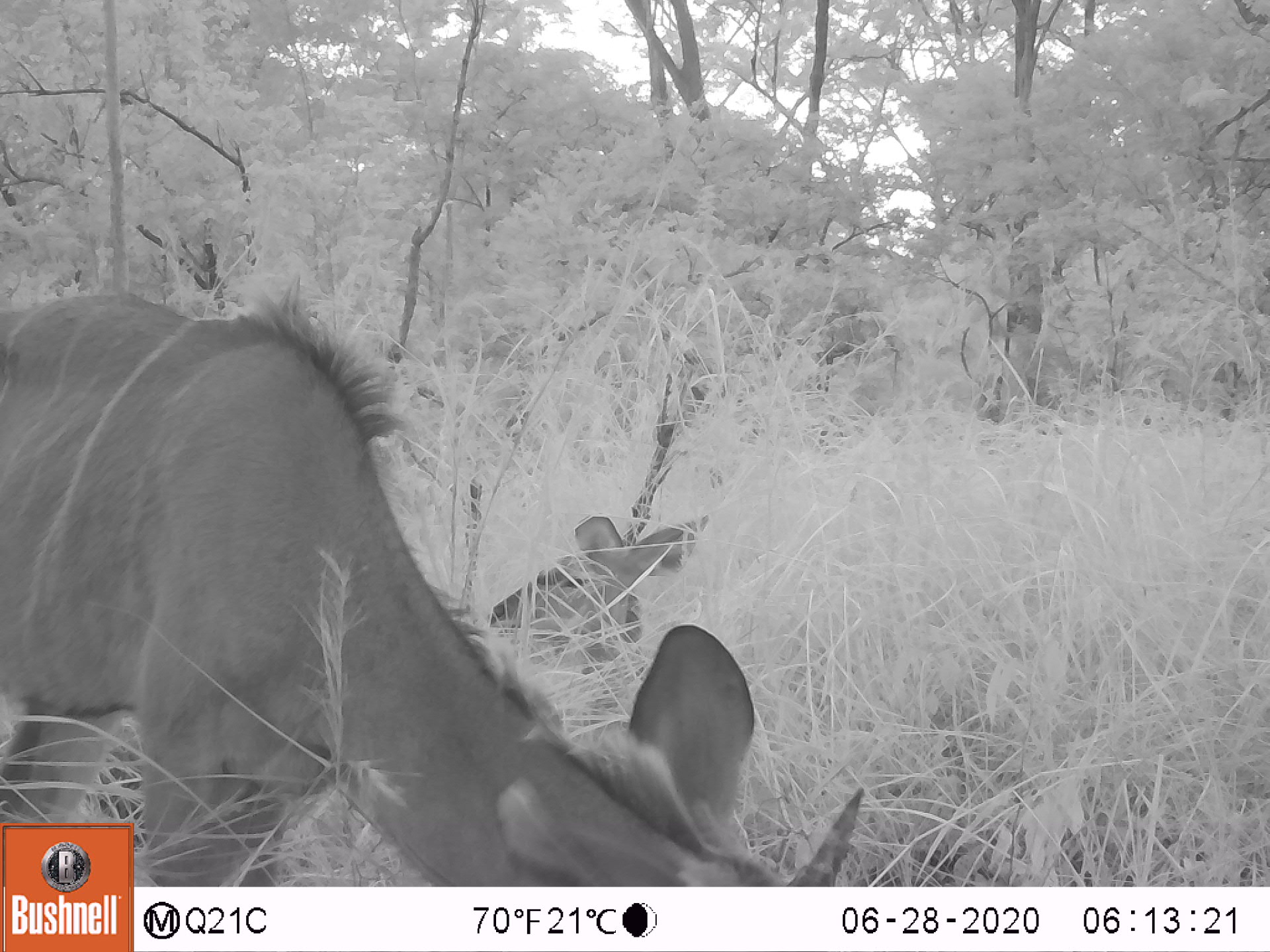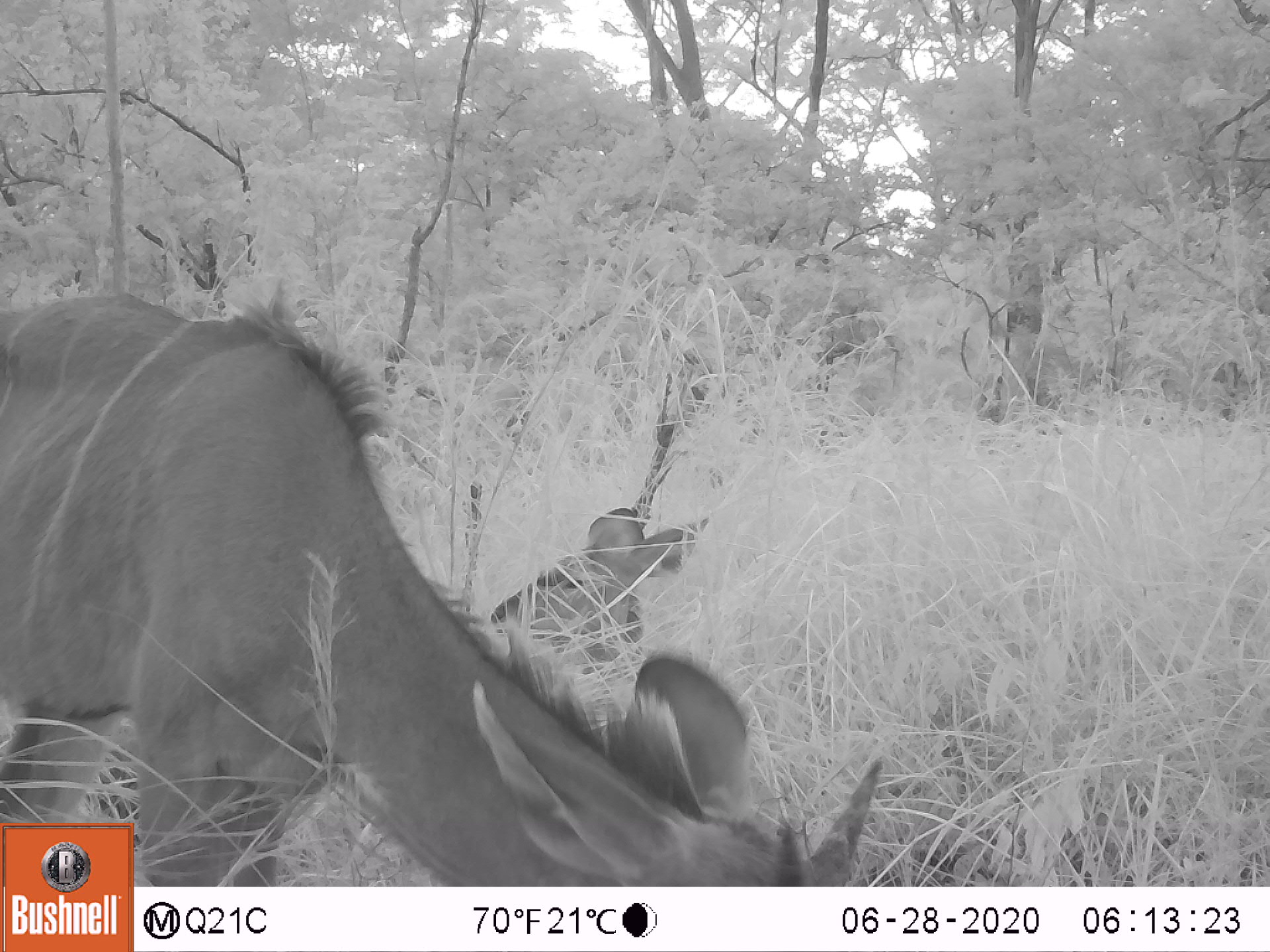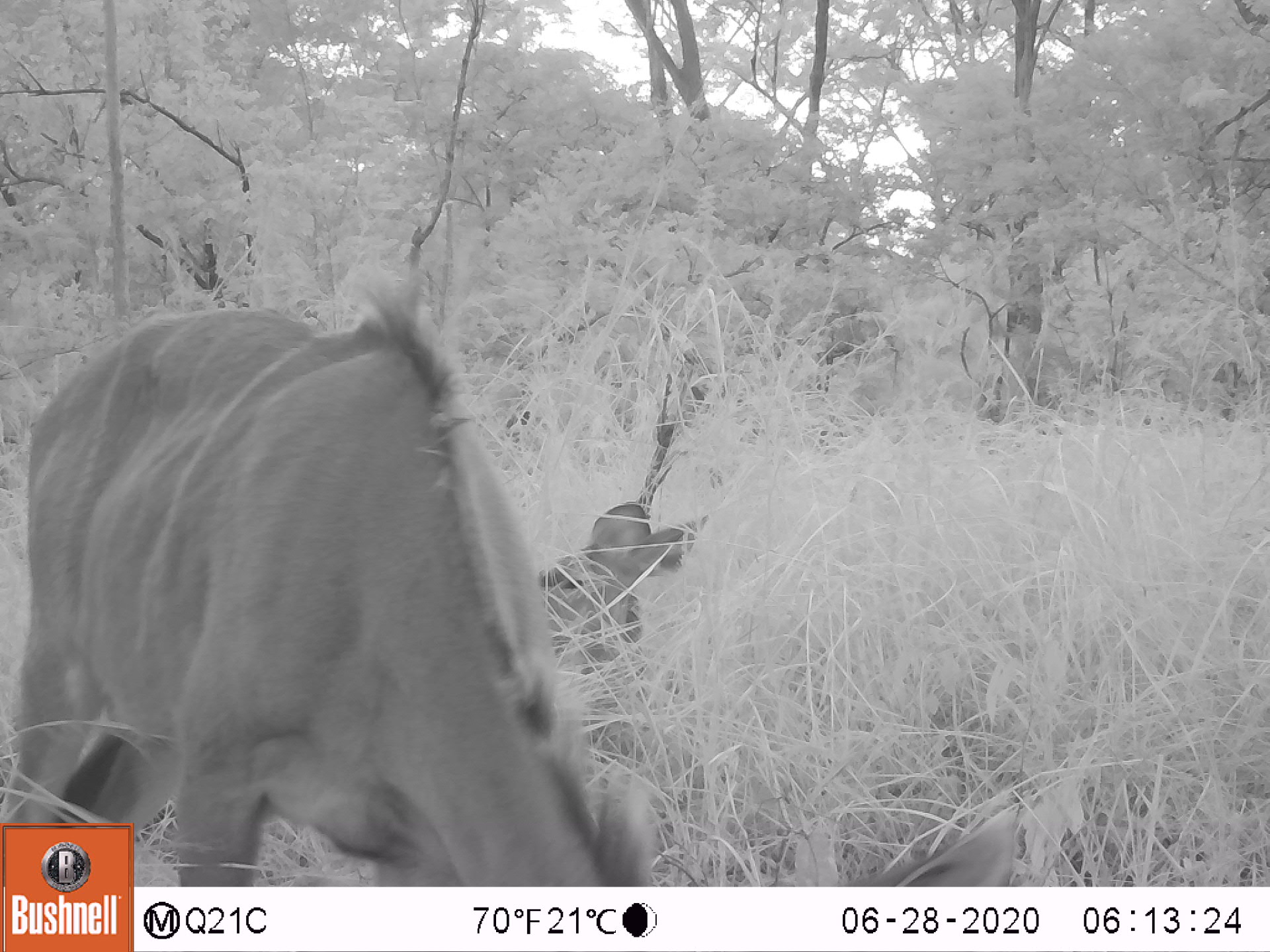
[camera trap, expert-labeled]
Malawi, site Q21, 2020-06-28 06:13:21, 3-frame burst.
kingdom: Animalia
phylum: Chordata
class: Mammalia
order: Artiodactyla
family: Bovidae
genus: Tragelaphus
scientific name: Tragelaphus strepsiceros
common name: greater kudu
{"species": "greater kudu (Tragelaphus strepsiceros)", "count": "1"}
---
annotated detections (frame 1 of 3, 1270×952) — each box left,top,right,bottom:
greater kudu: 138,287,907,880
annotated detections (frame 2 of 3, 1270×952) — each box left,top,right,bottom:
greater kudu: 142,271,889,880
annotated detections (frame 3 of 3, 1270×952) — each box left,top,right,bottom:
greater kudu: 135,296,664,878